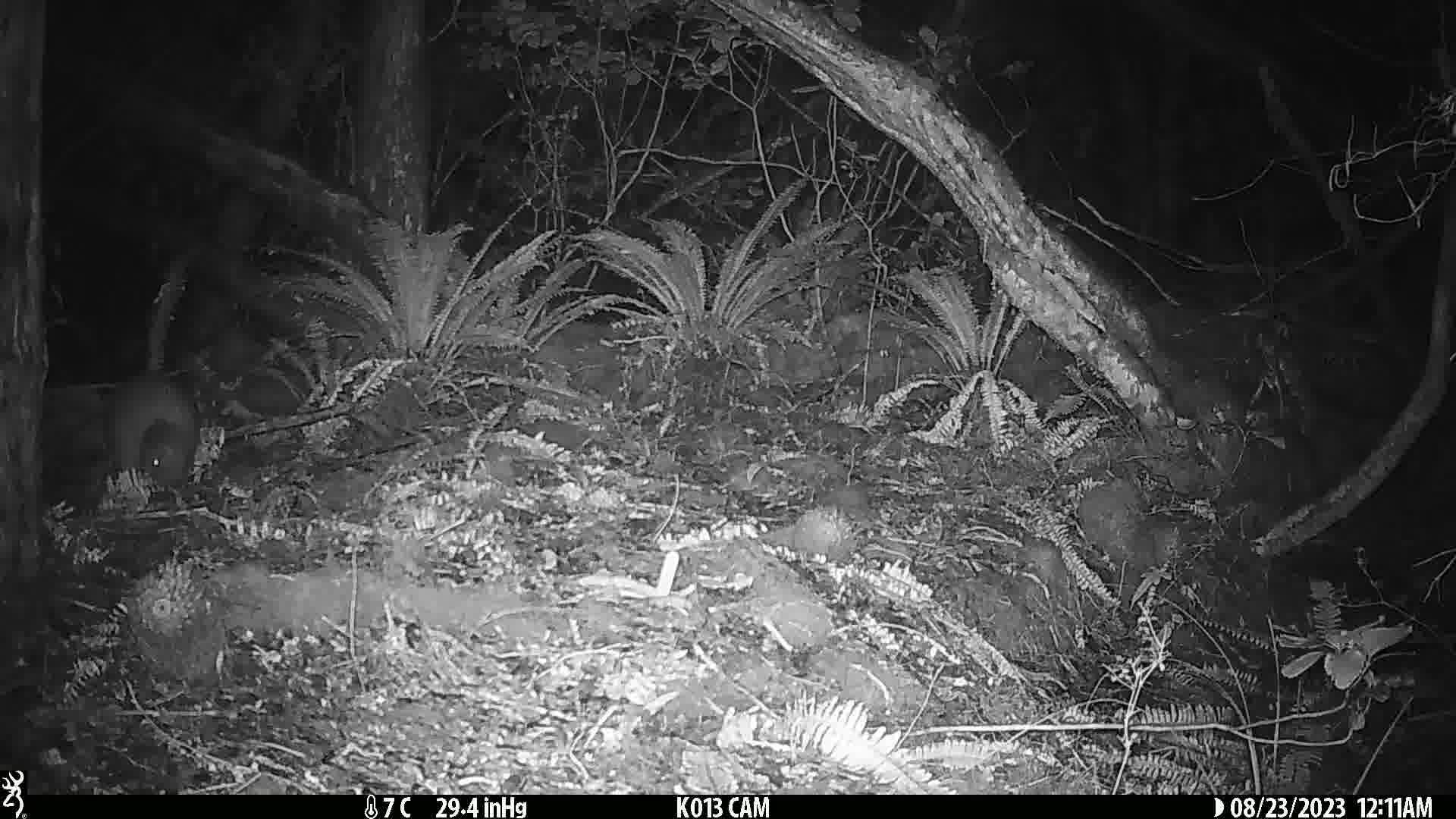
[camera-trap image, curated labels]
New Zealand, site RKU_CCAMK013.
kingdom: Animalia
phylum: Chordata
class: Aves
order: Apterygiformes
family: Apterygidae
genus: Apteryx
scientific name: Apteryx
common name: kiwi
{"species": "kiwi (Apteryx)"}